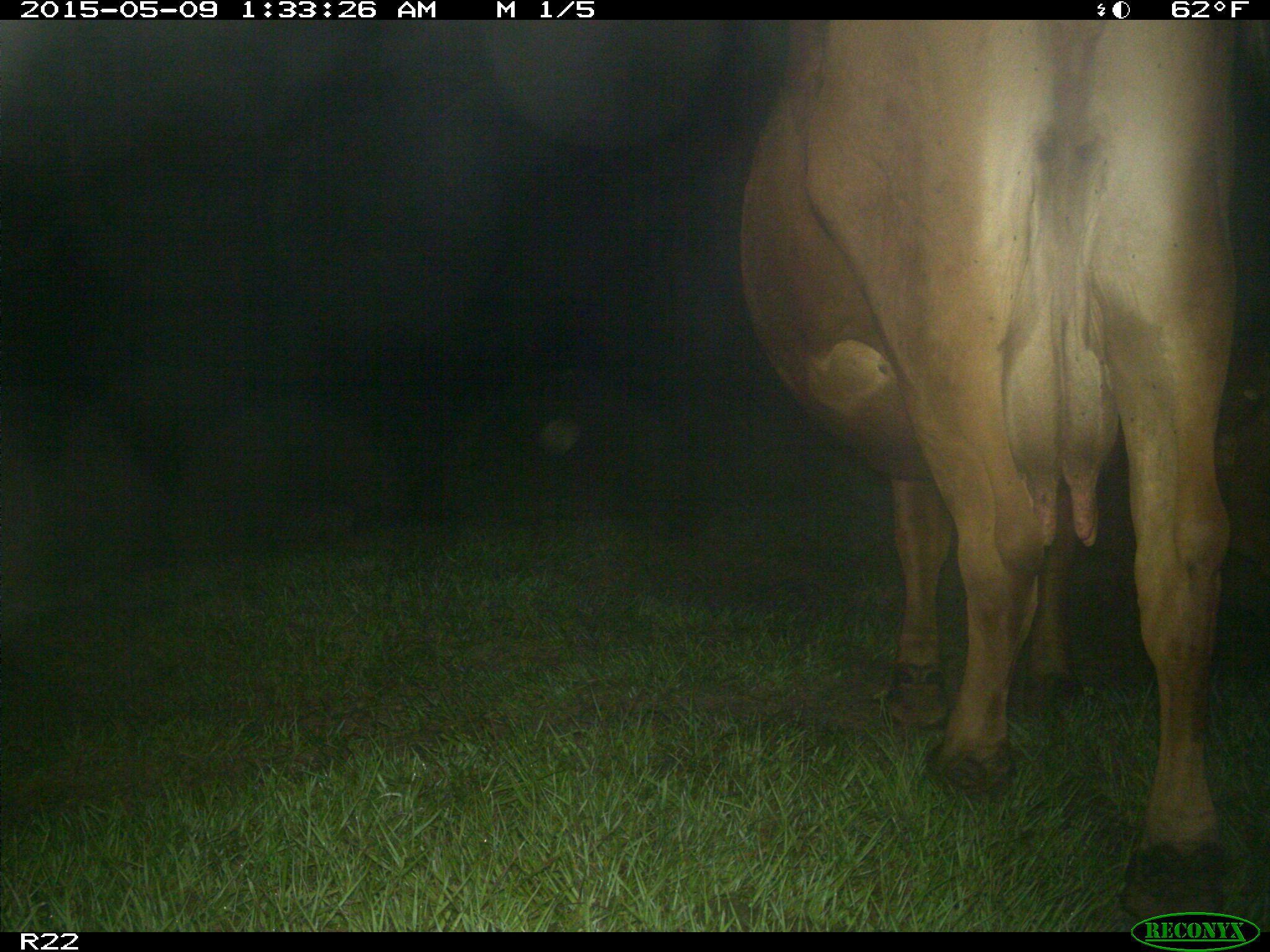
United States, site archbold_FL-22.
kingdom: Animalia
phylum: Chordata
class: Mammalia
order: Artiodactyla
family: Bovidae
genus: Bos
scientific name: Bos taurus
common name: domestic cow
Bos taurus (domestic cow).